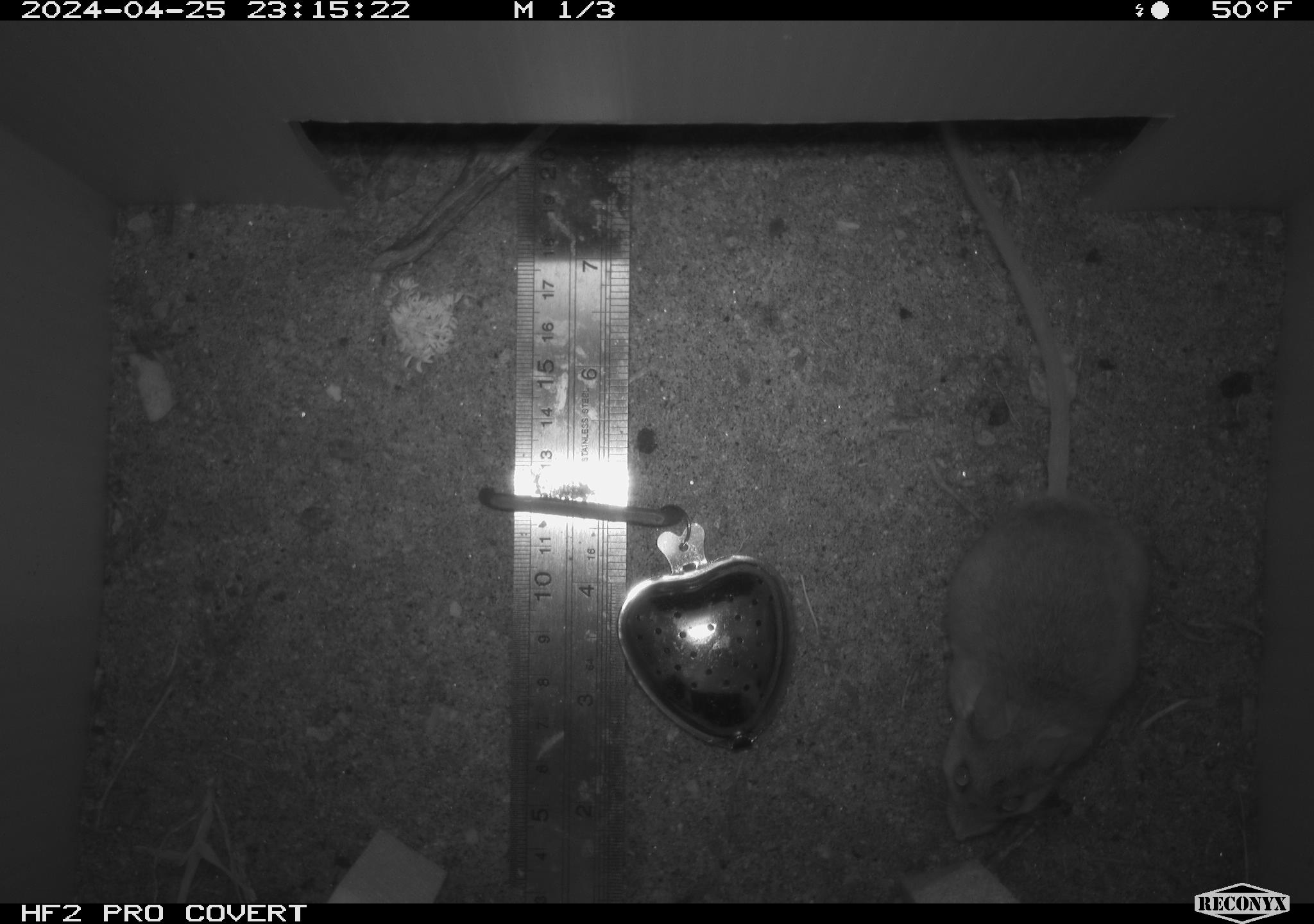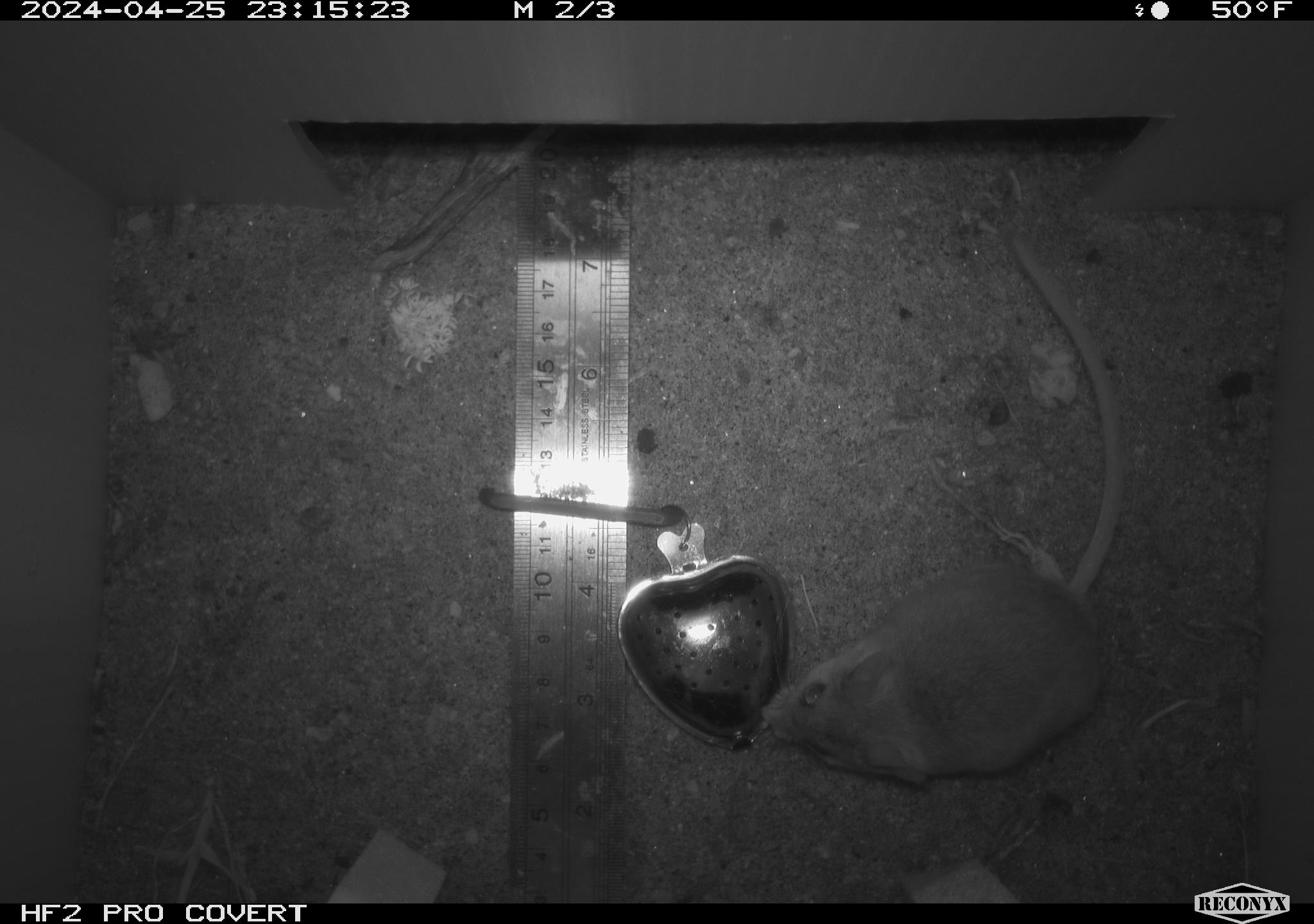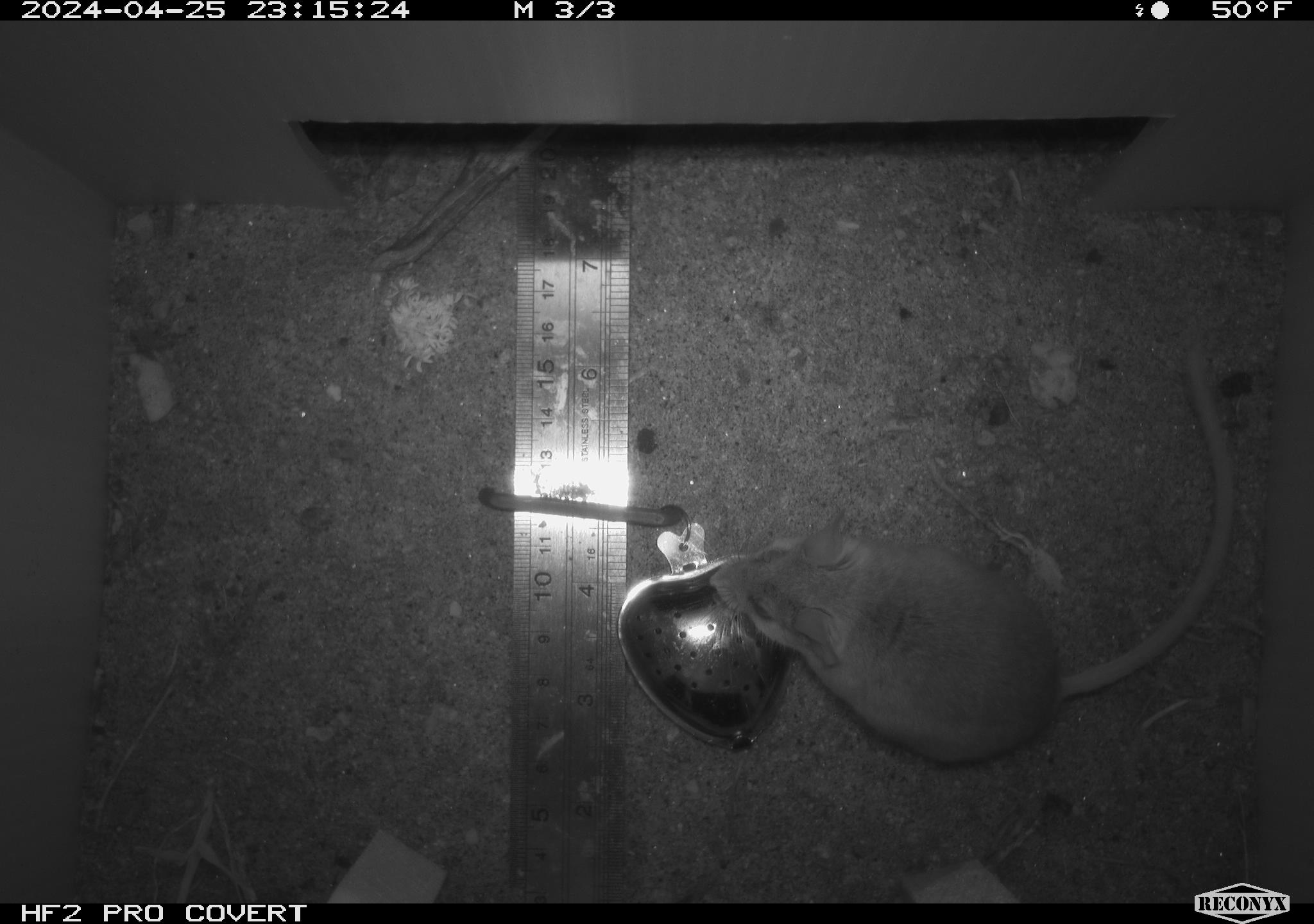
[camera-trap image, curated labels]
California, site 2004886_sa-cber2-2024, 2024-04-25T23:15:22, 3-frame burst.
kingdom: Animalia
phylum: Chordata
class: Mammalia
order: Rodentia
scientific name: Rodentia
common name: mouse species